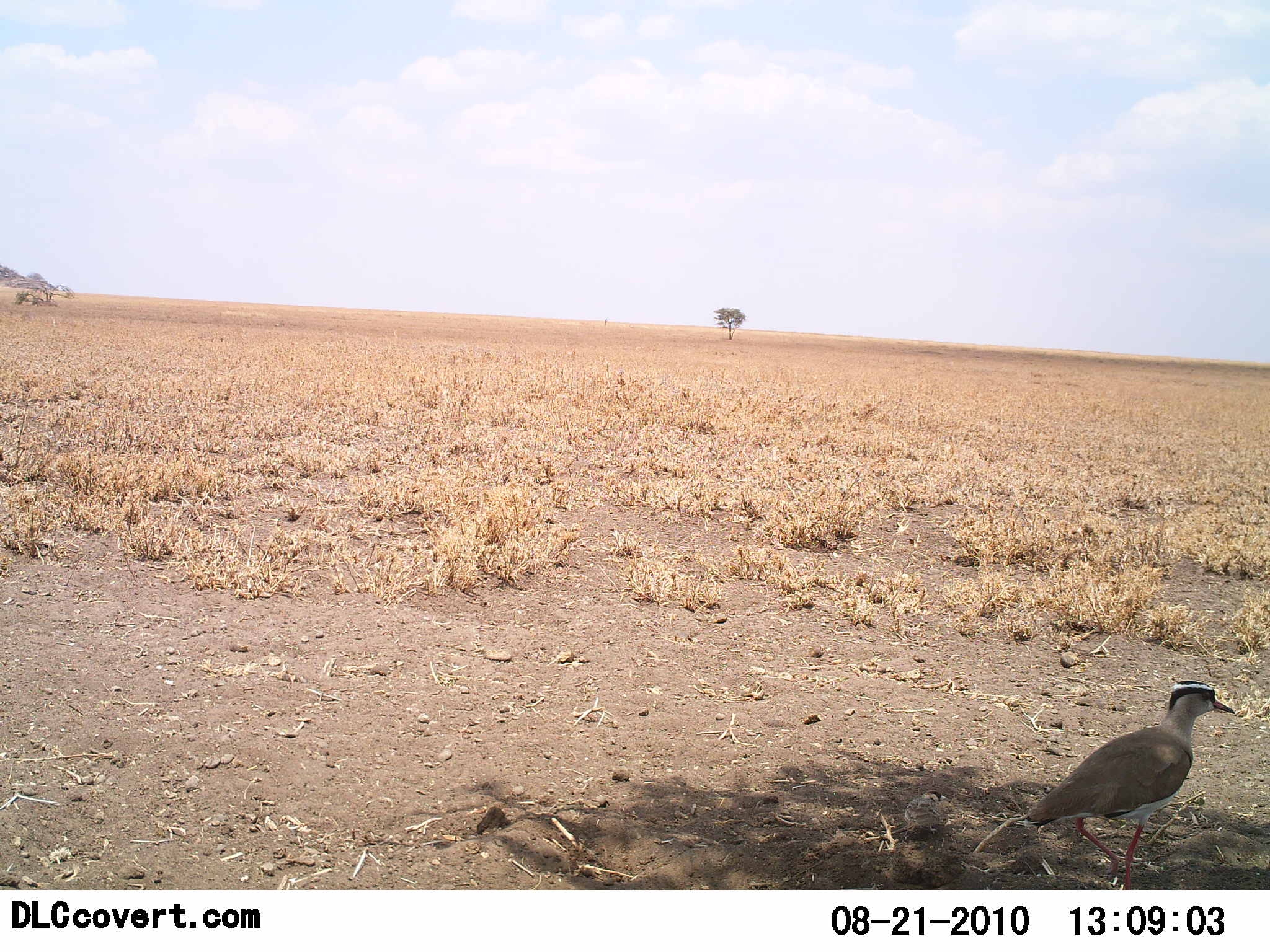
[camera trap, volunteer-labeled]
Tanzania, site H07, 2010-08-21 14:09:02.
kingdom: Animalia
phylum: Chordata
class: Aves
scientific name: Aves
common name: bird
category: otherbird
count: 1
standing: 50%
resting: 0%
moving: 50%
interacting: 0%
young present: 0%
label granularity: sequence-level